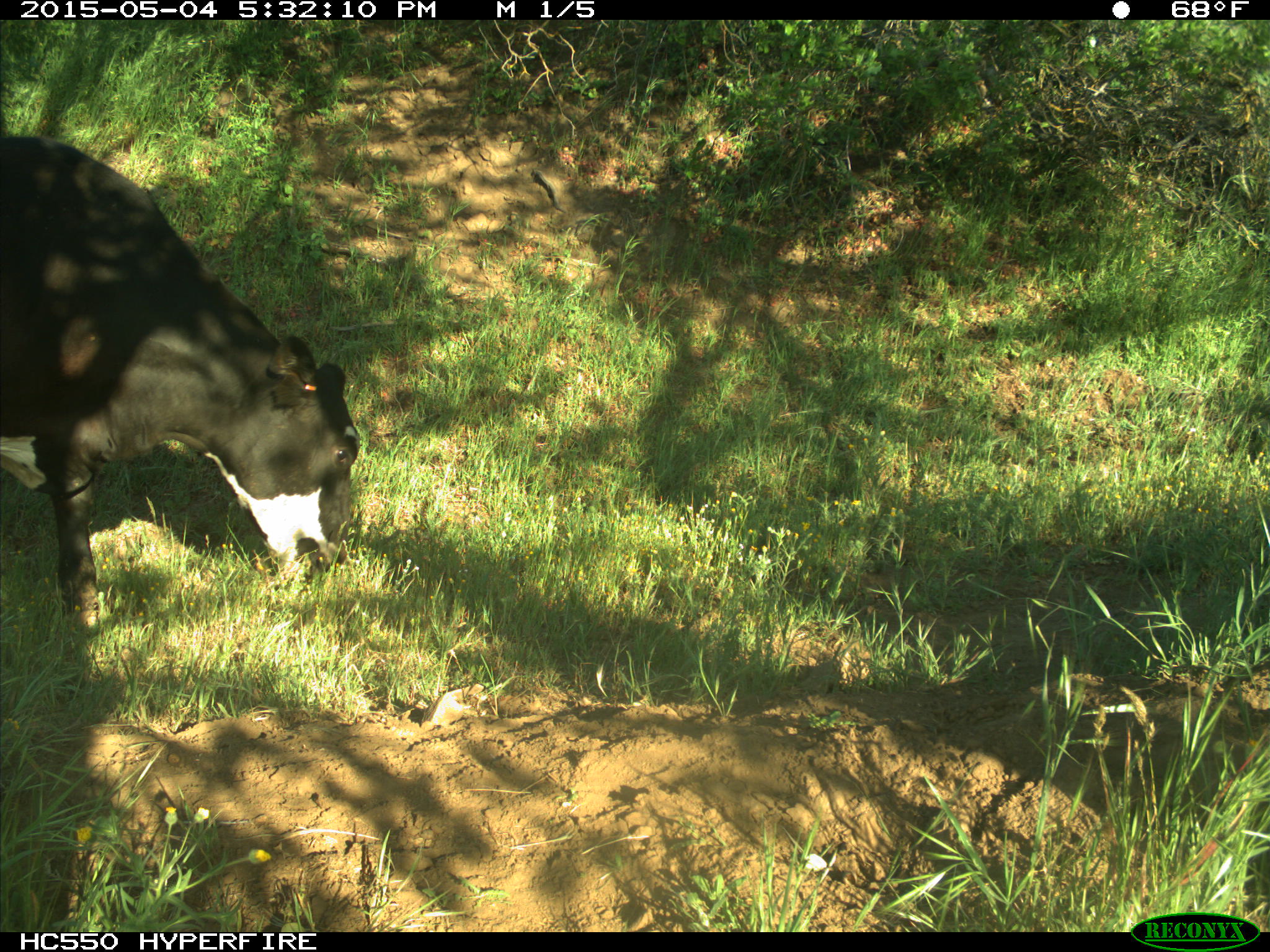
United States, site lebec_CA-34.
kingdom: Animalia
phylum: Chordata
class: Mammalia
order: Artiodactyla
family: Bovidae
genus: Bos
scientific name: Bos taurus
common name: domestic cow